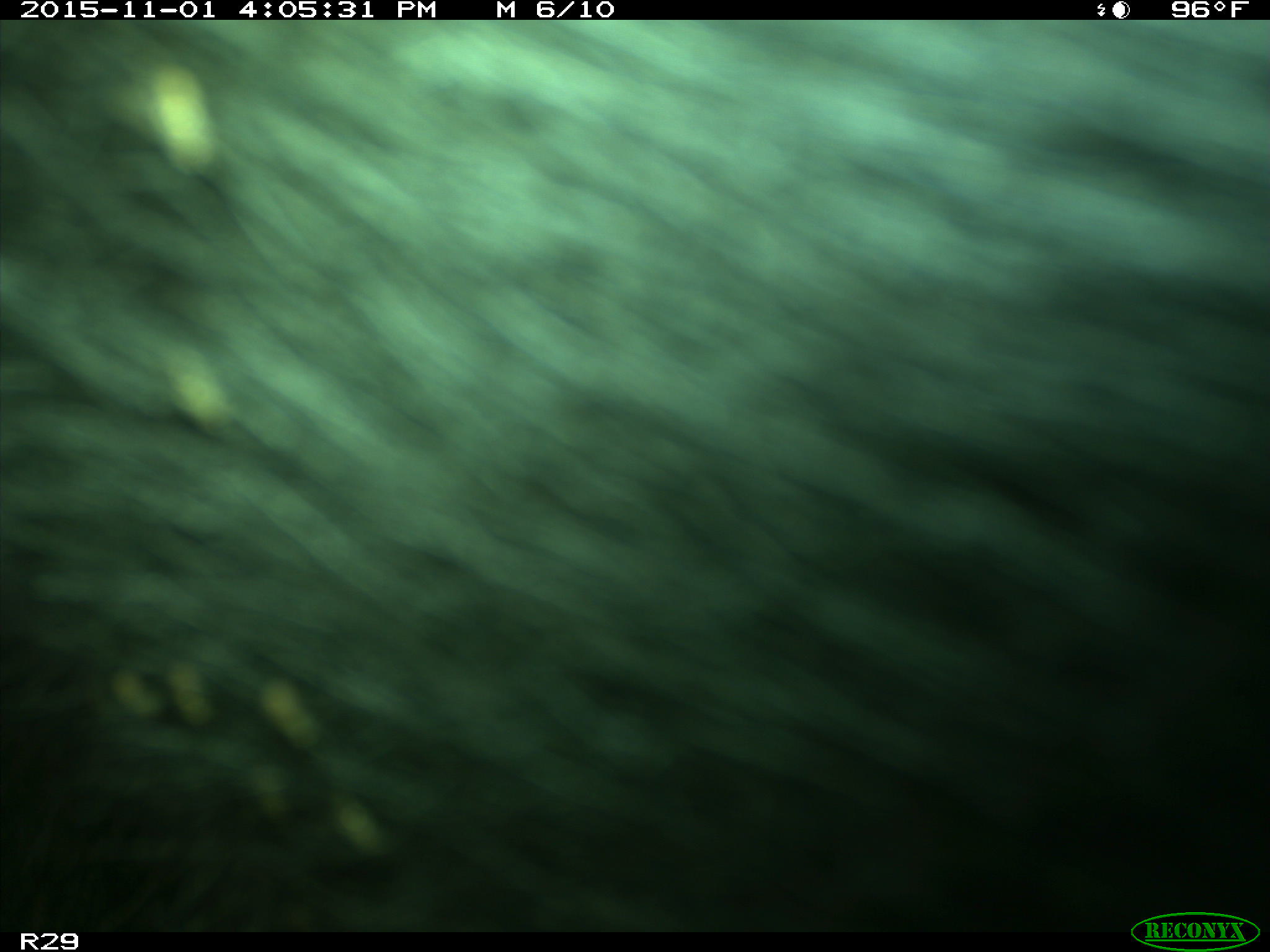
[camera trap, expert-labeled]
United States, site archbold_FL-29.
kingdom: Animalia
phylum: Chordata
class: Mammalia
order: Artiodactyla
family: Bovidae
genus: Bos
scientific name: Bos taurus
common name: domestic cow